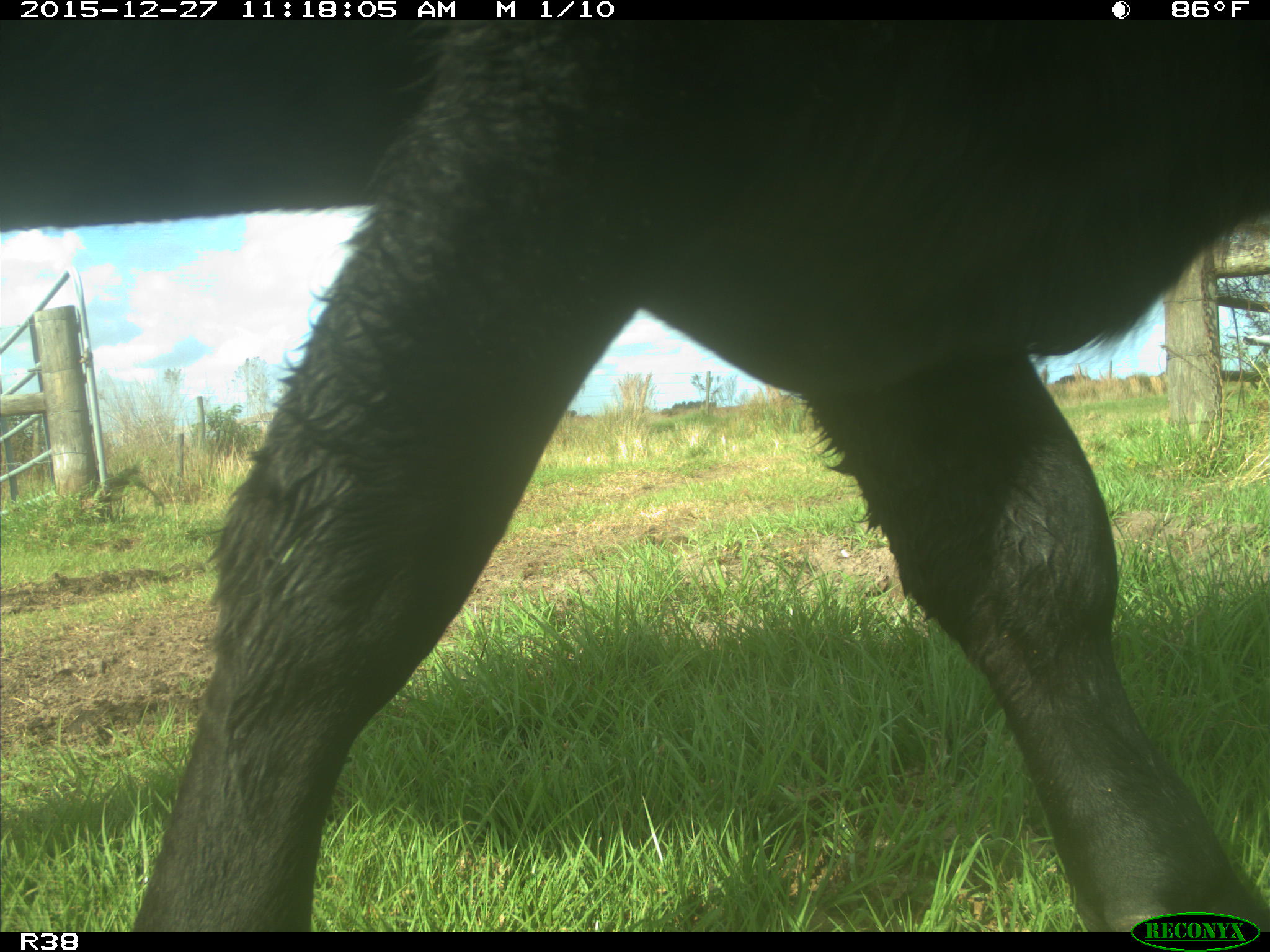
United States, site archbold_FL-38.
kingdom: Animalia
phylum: Chordata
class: Mammalia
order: Artiodactyla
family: Bovidae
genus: Bos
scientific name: Bos taurus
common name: domestic cow